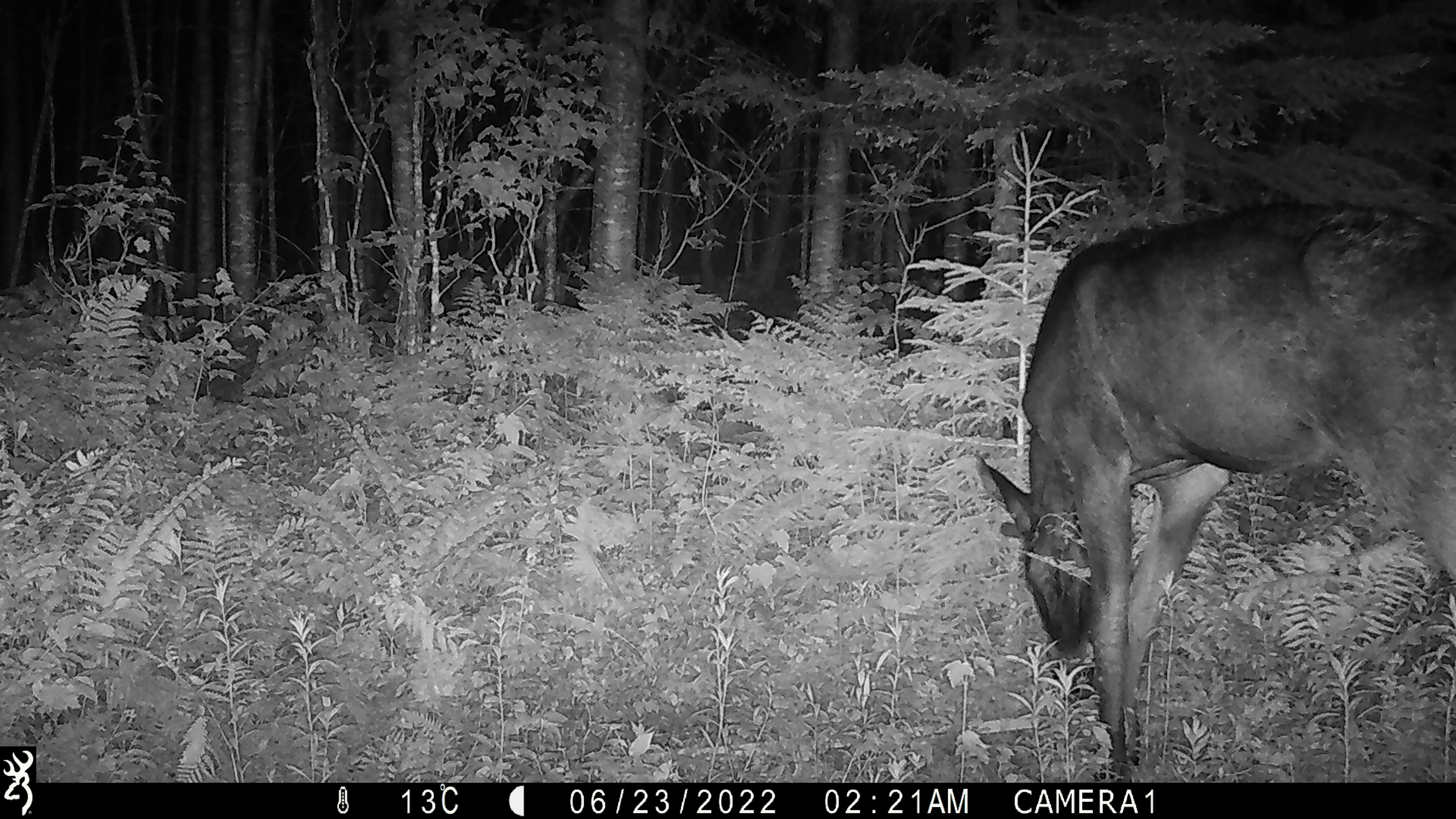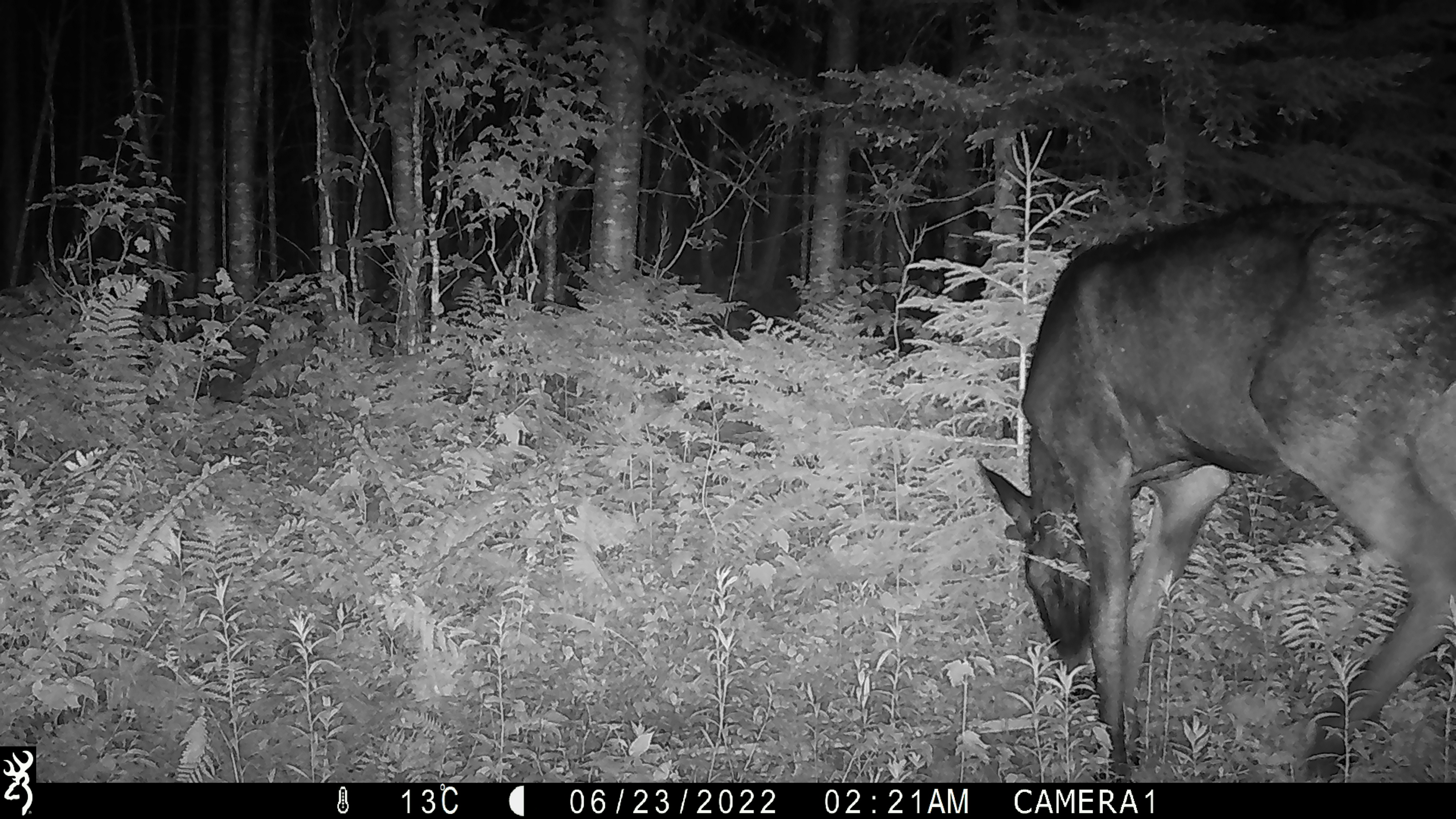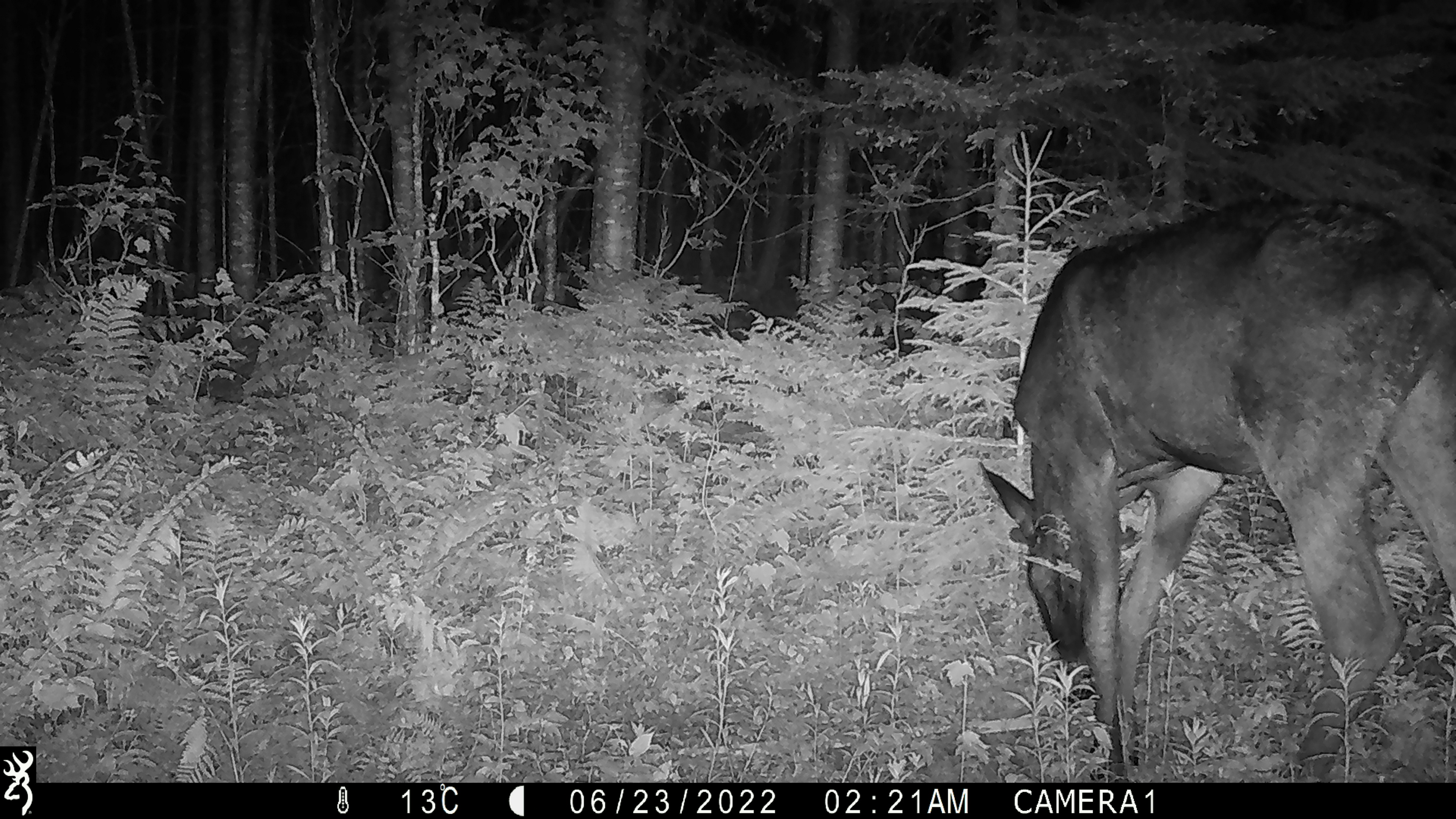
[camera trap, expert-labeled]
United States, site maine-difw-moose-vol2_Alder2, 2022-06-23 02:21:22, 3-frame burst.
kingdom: Animalia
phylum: Chordata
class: Mammalia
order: Artiodactyla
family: Cervidae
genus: Alces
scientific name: Alces alces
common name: moose